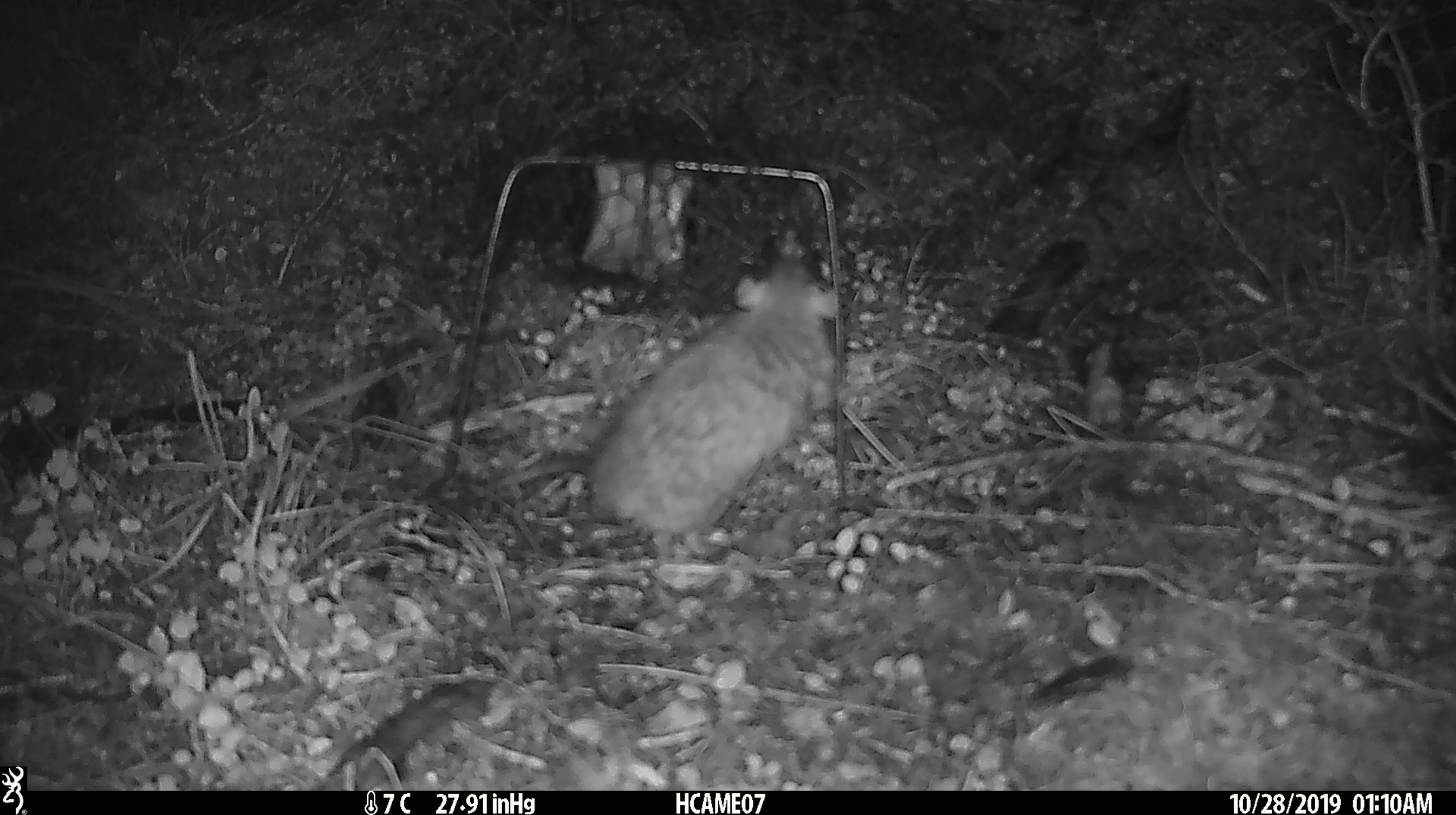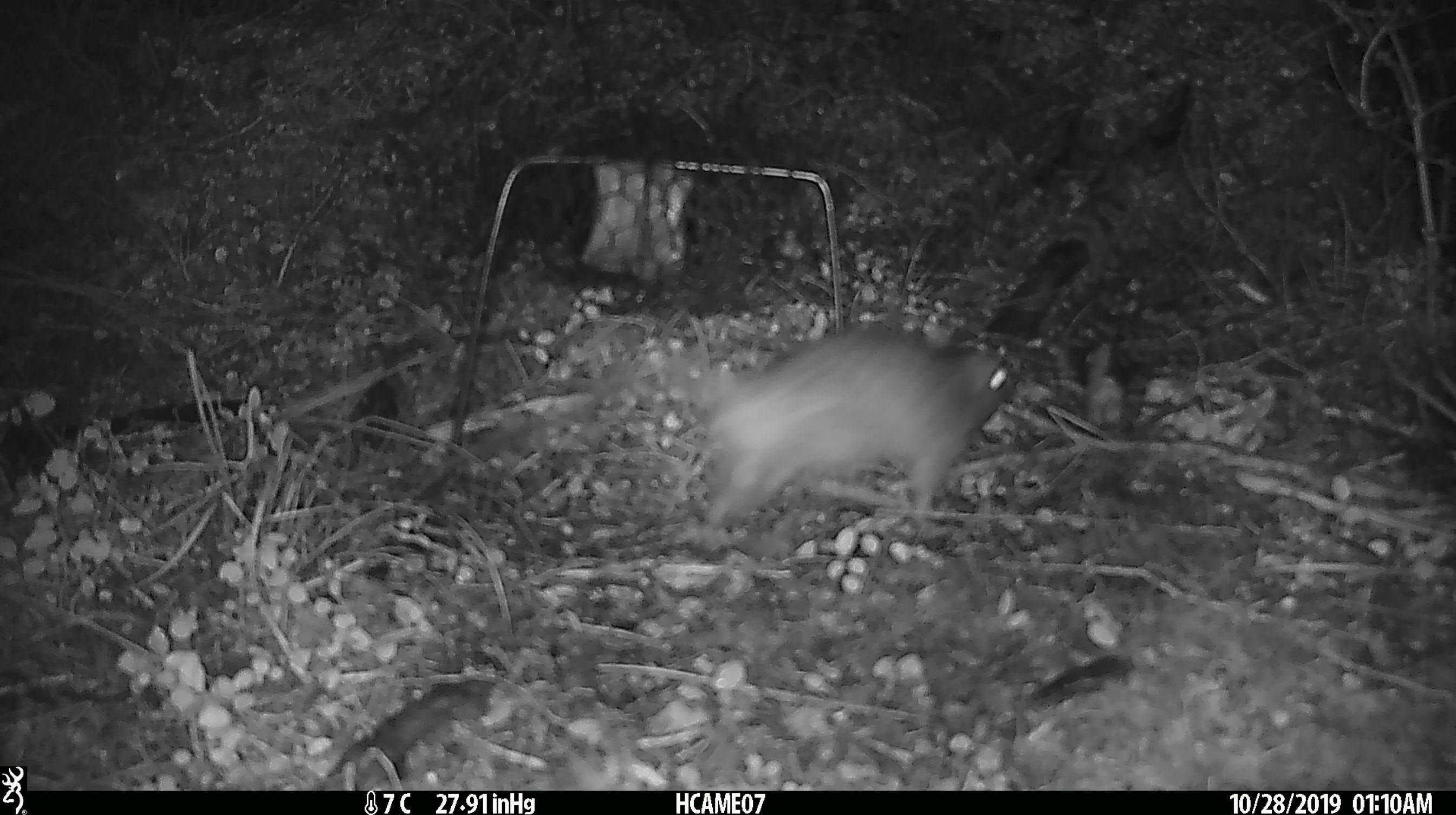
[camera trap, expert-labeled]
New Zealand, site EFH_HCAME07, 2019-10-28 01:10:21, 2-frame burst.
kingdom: Animalia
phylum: Chordata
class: Mammalia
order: Rodentia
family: Muridae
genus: Rattus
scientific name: Rattus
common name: rat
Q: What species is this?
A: Rat (Rattus).